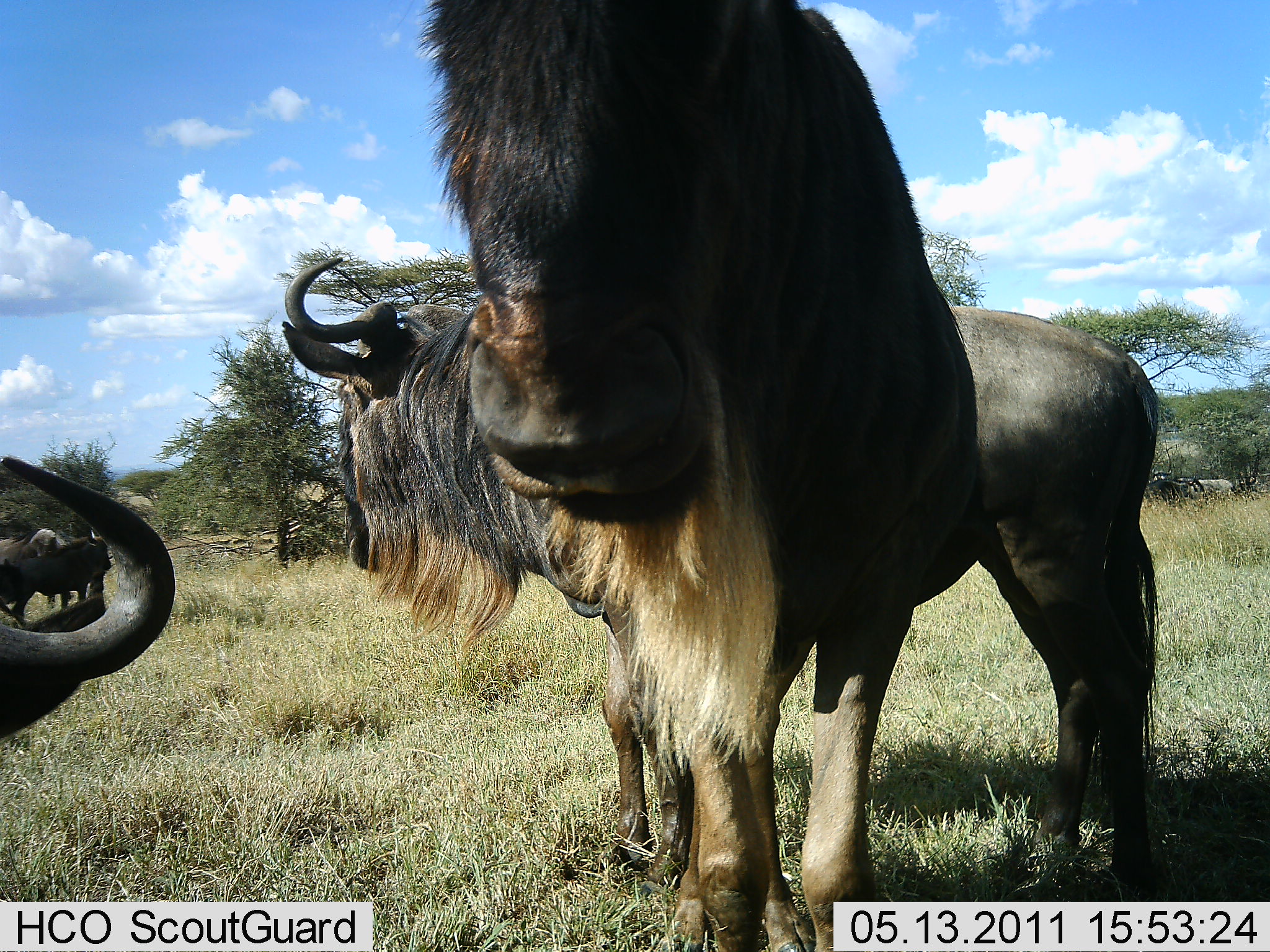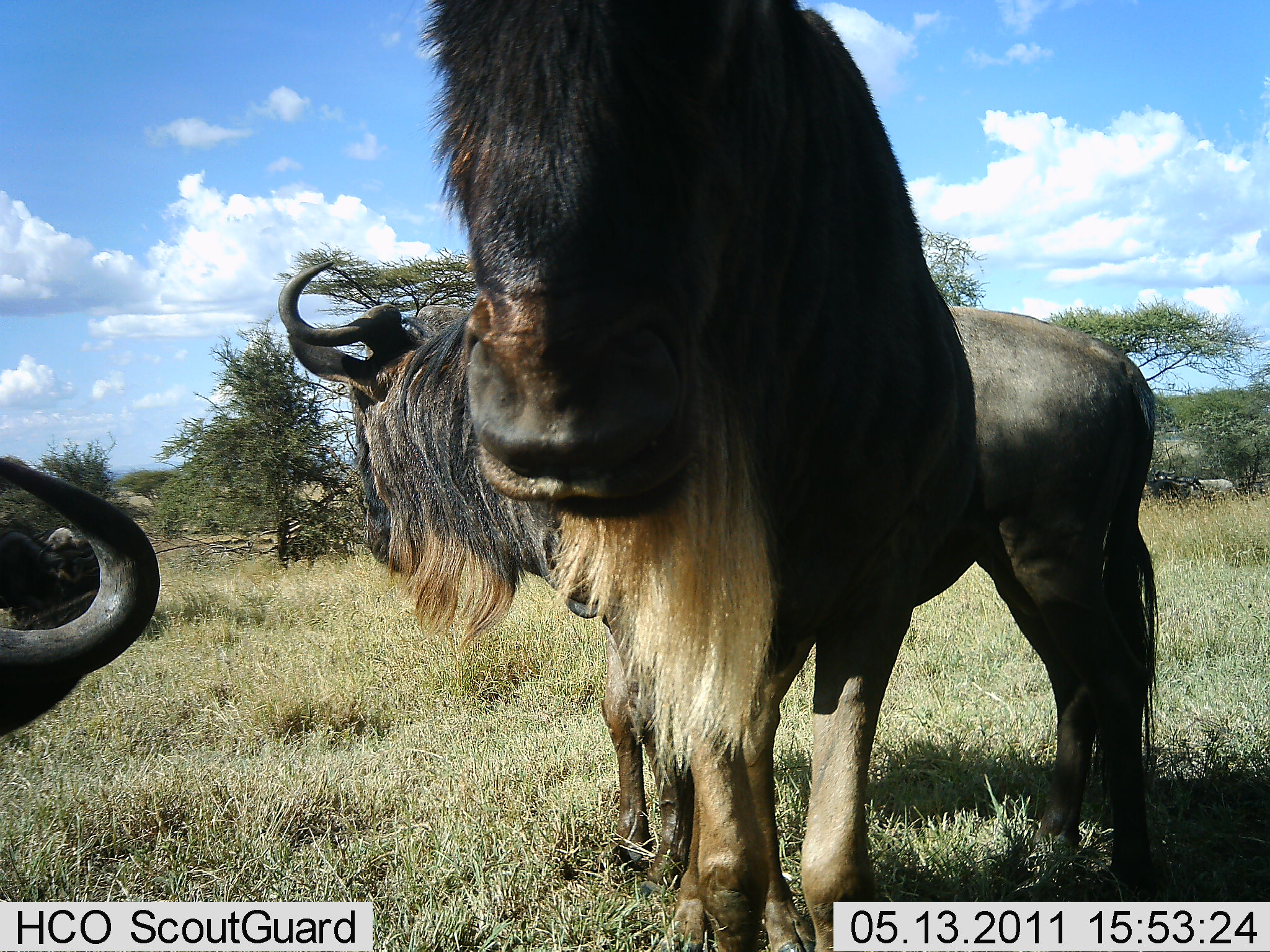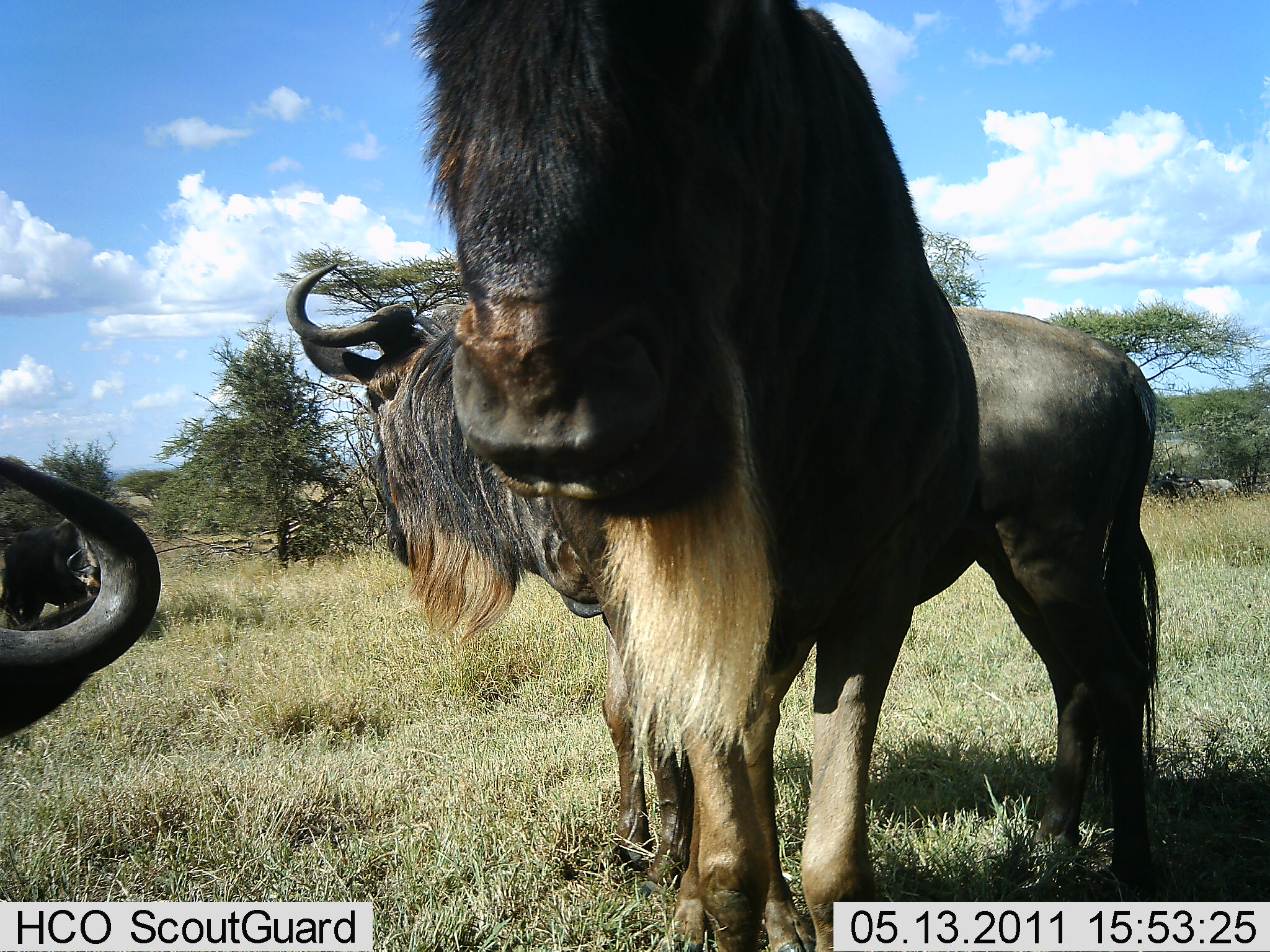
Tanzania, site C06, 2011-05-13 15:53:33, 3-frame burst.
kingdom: Animalia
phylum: Chordata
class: Mammalia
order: Artiodactyla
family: Bovidae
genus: Connochaetes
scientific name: Connochaetes taurinus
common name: blue wildebeest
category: wildebeest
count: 5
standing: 83%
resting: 8%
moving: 0%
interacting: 8%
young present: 0%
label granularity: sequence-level